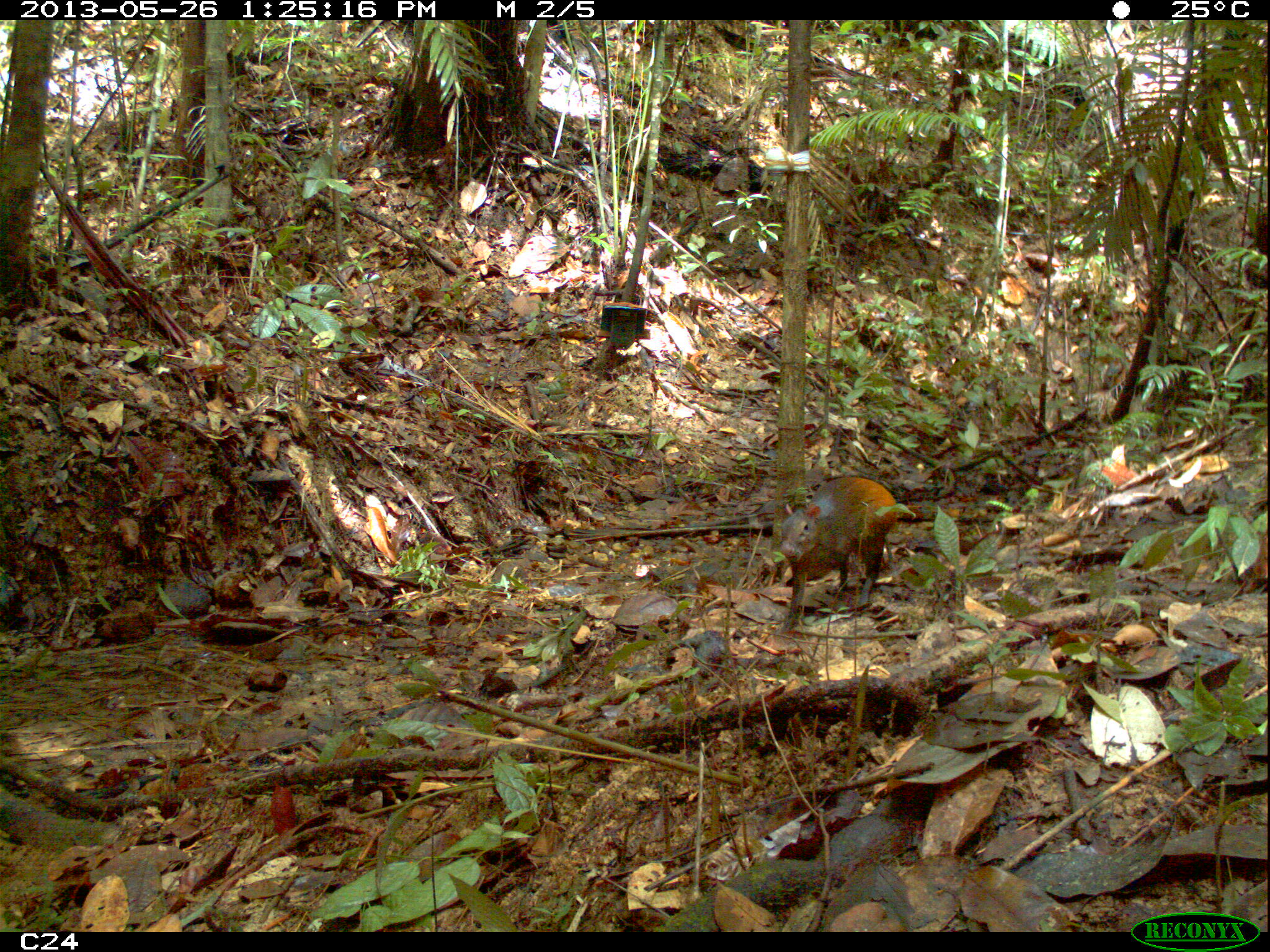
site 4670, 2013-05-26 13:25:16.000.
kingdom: Animalia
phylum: Chordata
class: Mammalia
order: Rodentia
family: Dasyproctidae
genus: Dasyprocta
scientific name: Dasyprocta leporina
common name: red-rumped agouti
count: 1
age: adult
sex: female